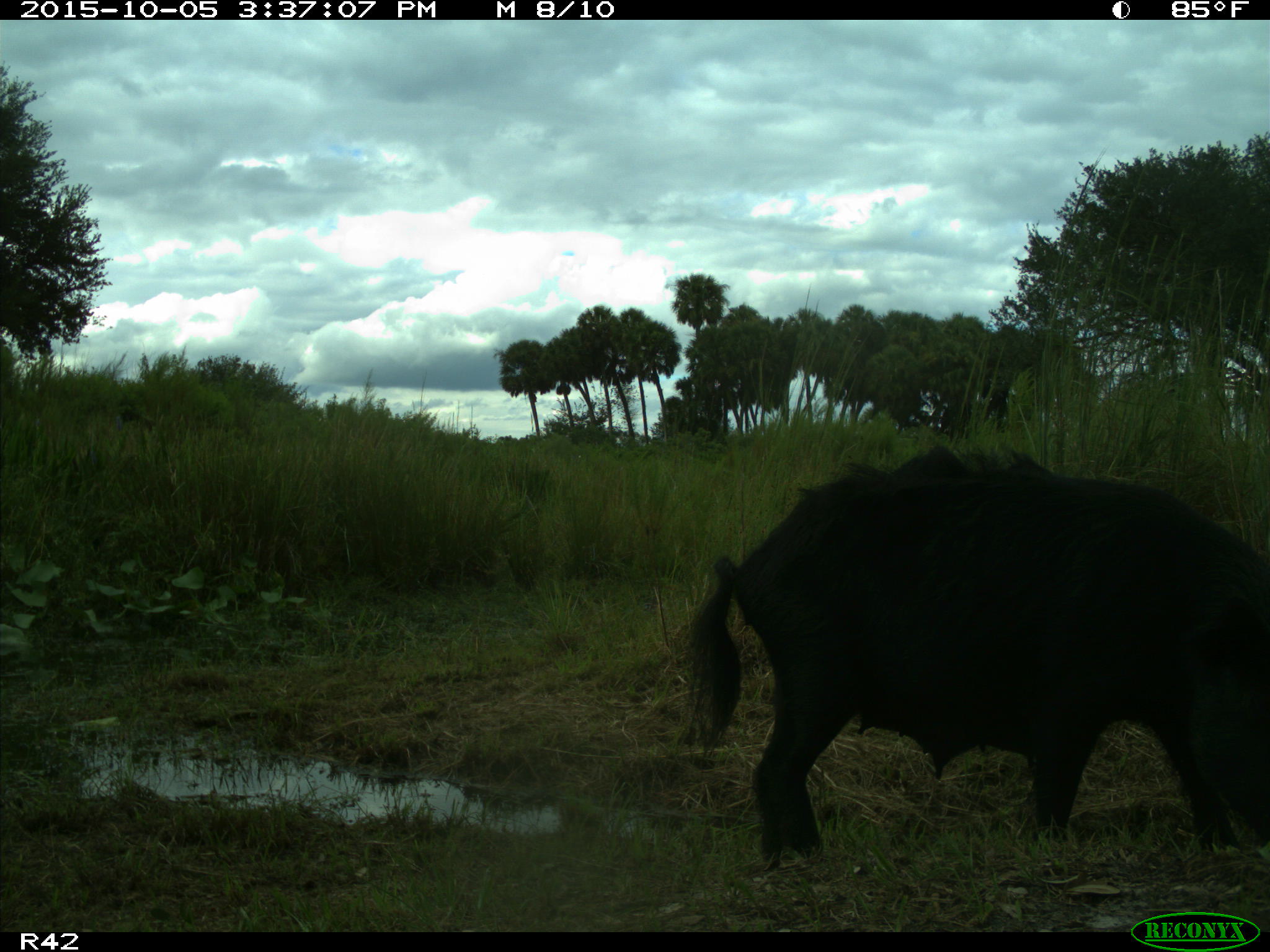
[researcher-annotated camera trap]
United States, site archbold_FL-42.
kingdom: Animalia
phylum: Chordata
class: Mammalia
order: Artiodactyla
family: Suidae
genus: Sus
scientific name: Sus scrofa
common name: wild boar